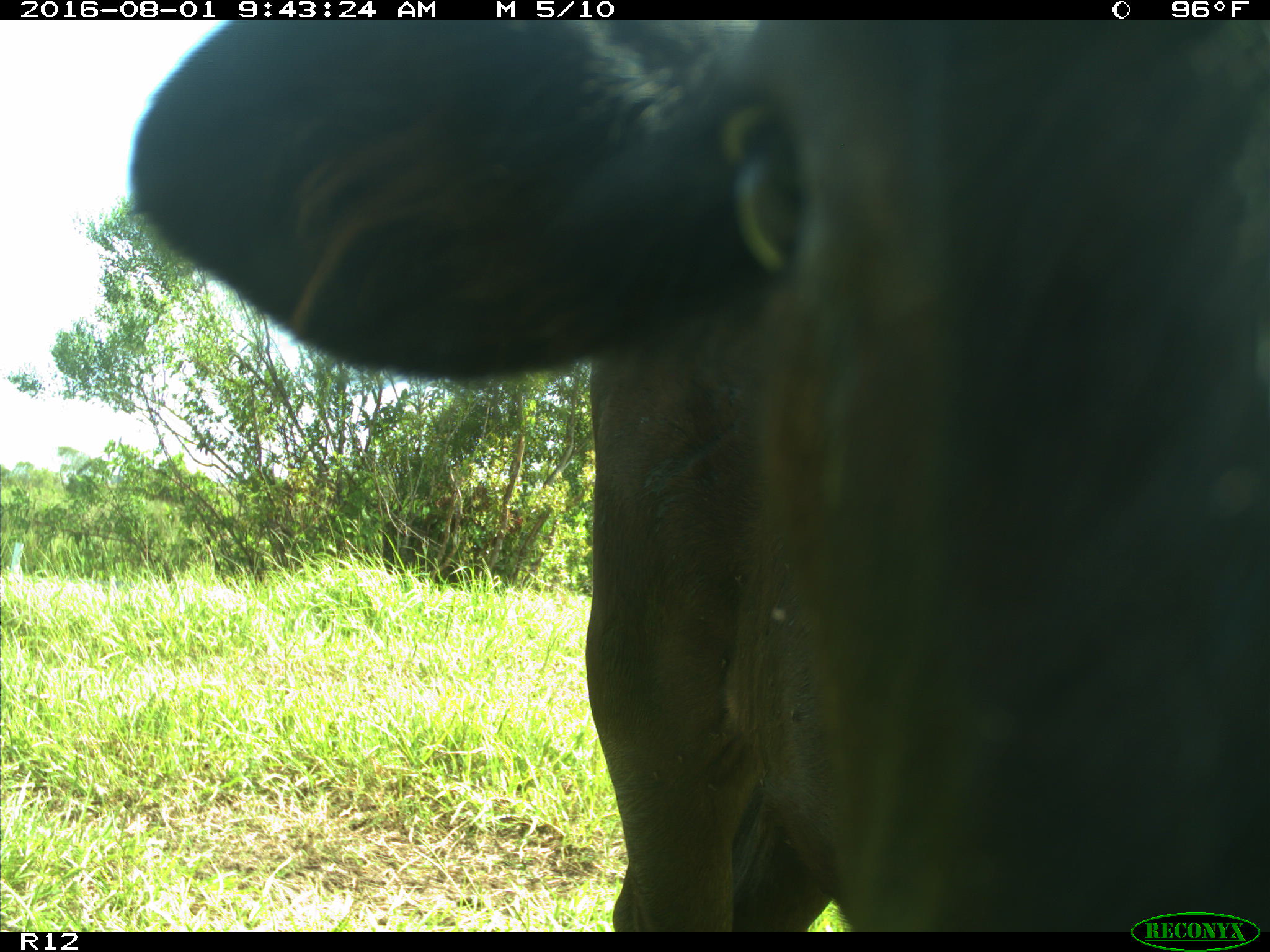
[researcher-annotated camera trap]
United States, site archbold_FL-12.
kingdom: Animalia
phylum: Chordata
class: Mammalia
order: Artiodactyla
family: Bovidae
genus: Bos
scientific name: Bos taurus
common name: domestic cow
Bos taurus (domestic cow).